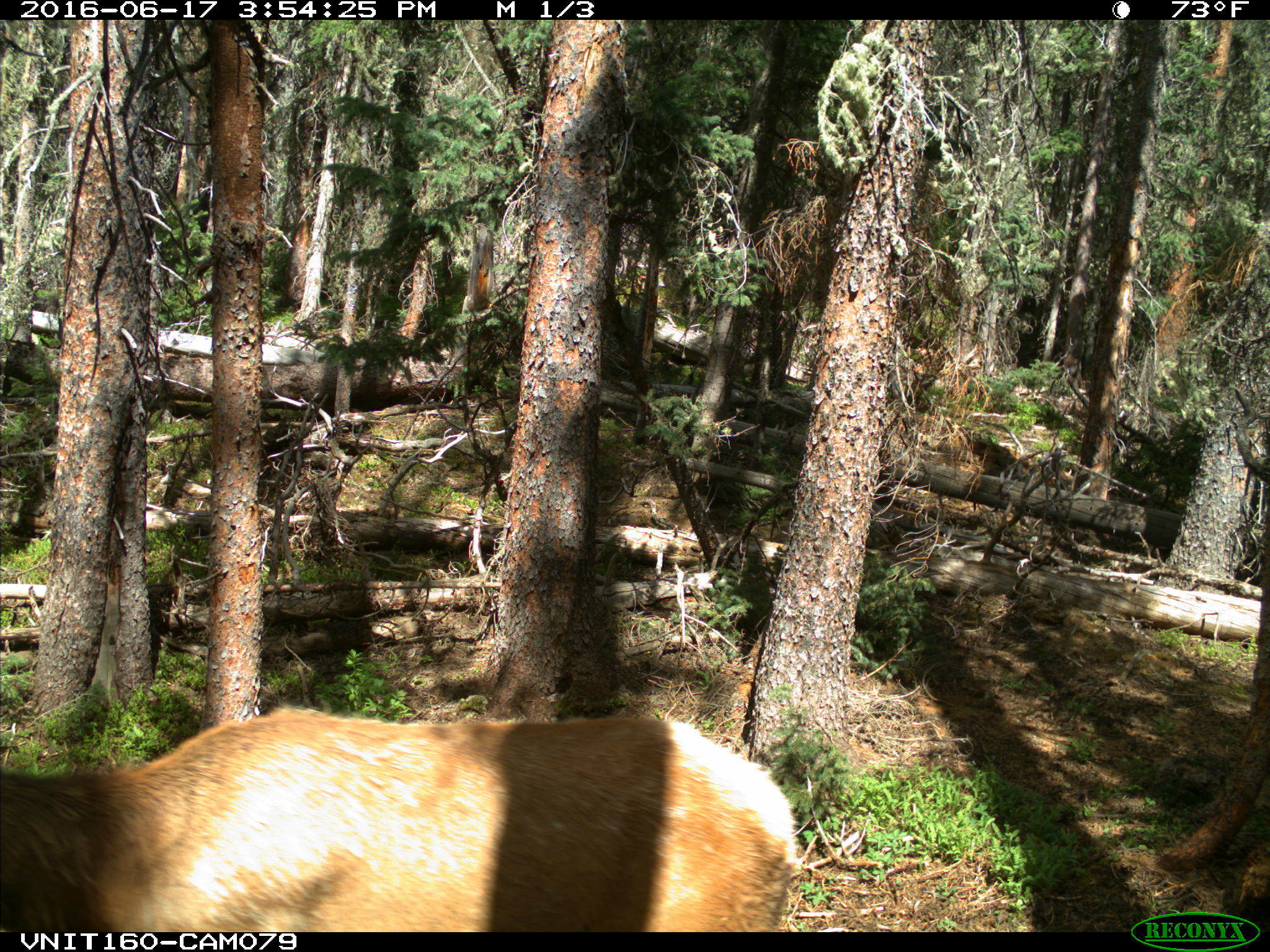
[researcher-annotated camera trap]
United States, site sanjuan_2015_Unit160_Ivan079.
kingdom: Animalia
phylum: Chordata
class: Mammalia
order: Artiodactyla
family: Cervidae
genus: Cervus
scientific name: Cervus elaphus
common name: red deer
Cervus elaphus (red deer).